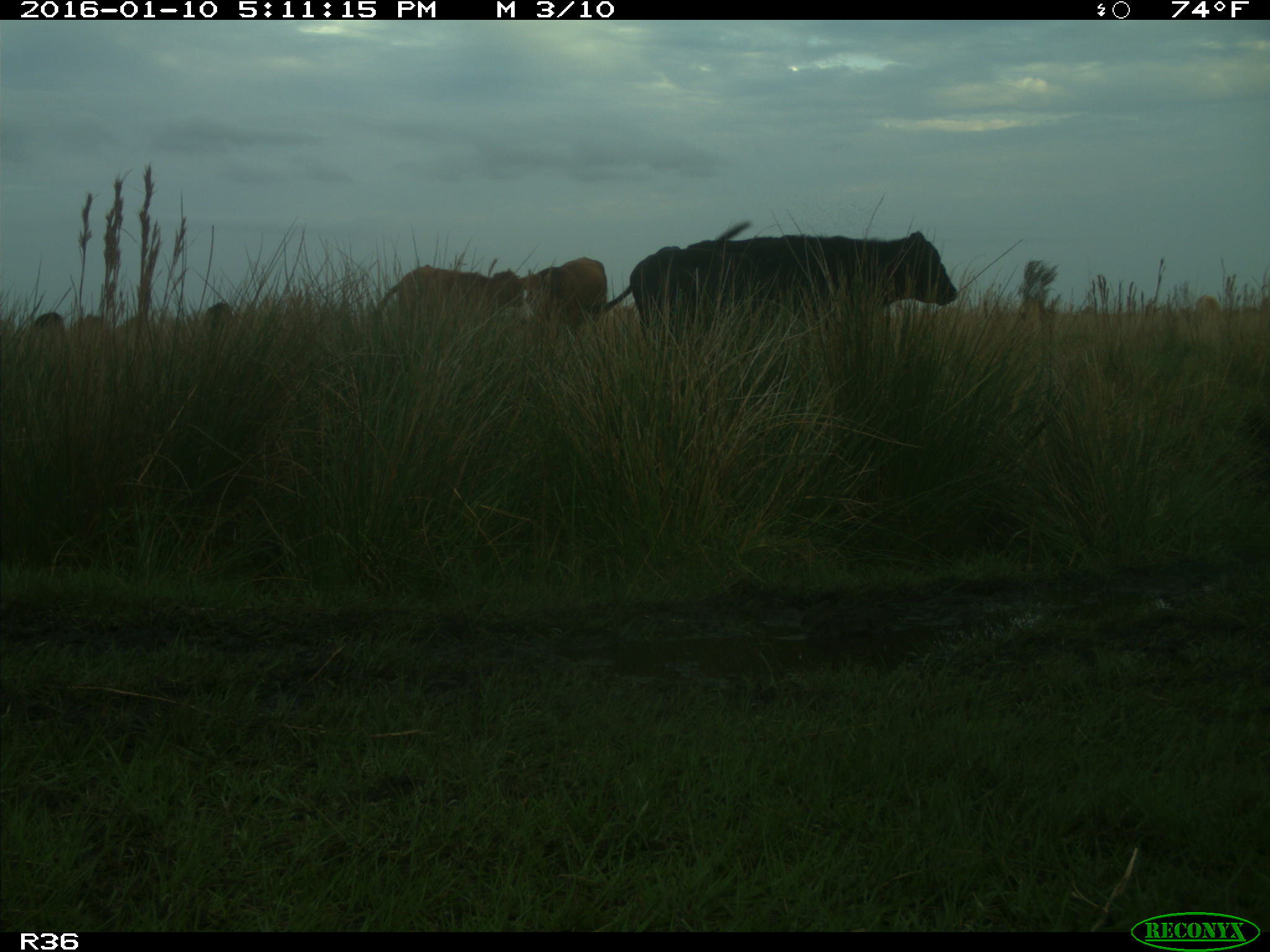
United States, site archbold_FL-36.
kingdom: Animalia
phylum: Chordata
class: Mammalia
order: Artiodactyla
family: Bovidae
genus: Bos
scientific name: Bos taurus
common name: domestic cow